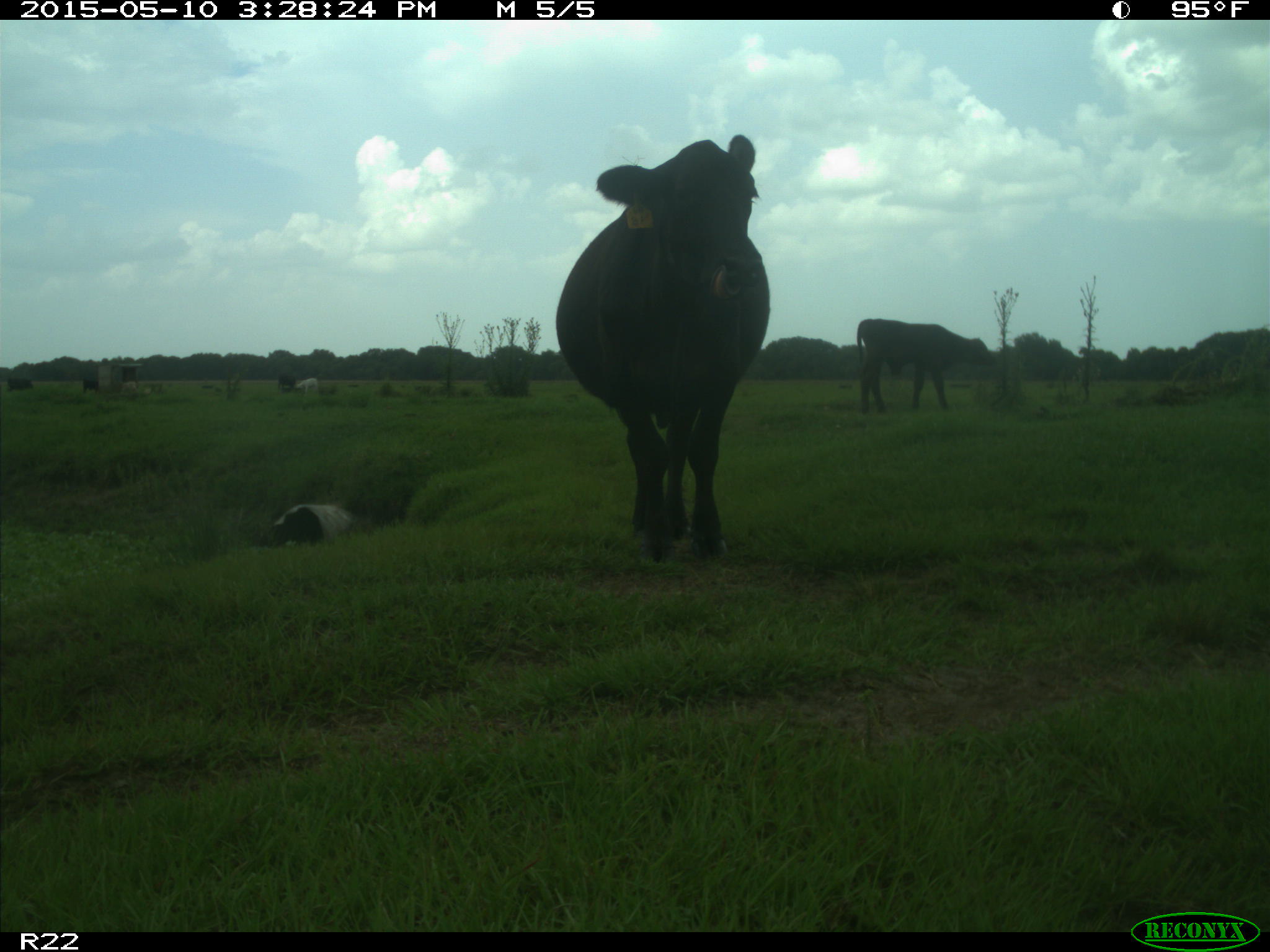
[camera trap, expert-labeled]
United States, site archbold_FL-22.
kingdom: Animalia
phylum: Chordata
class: Mammalia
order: Artiodactyla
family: Bovidae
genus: Bos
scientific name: Bos taurus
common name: domestic cow